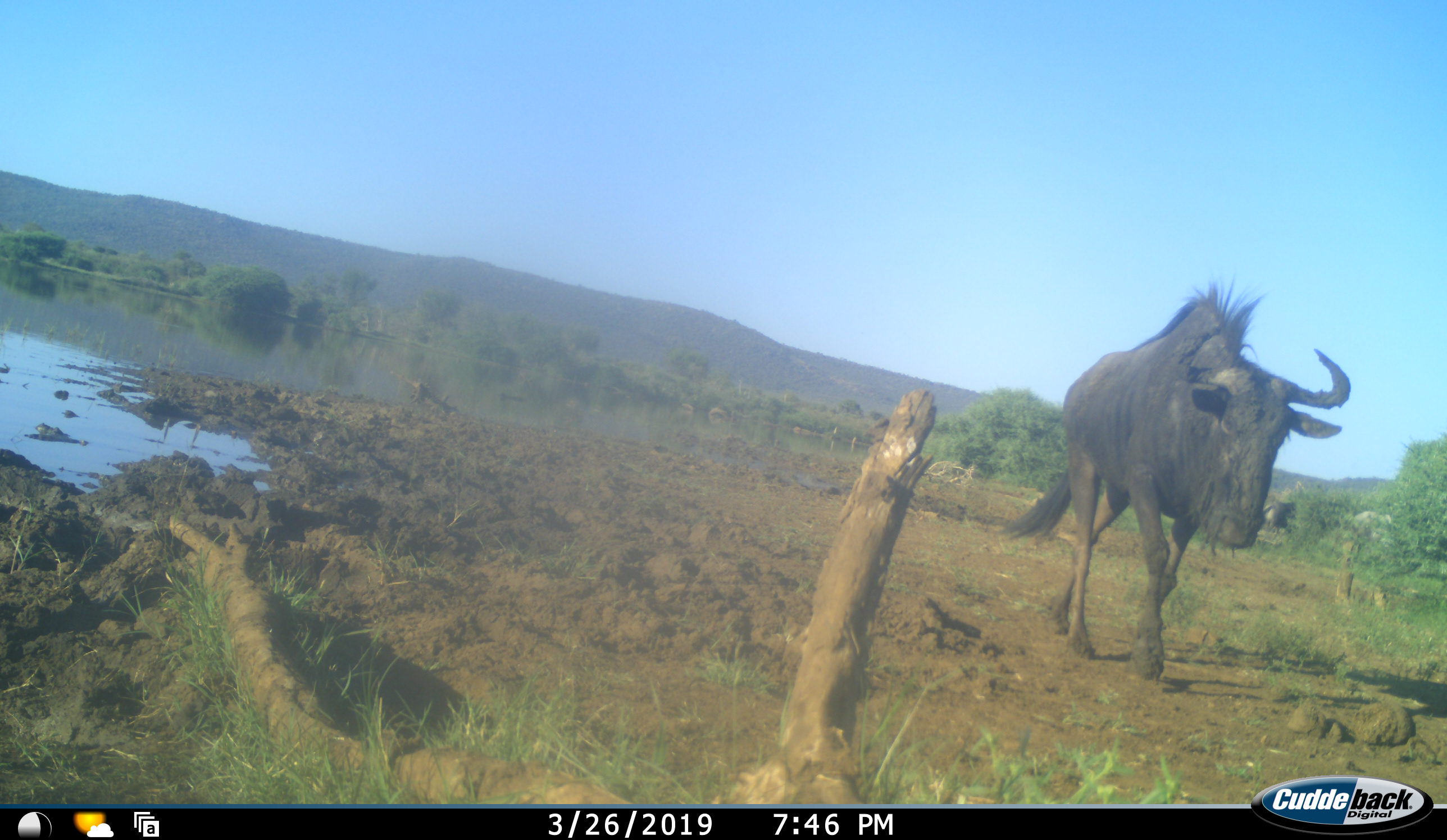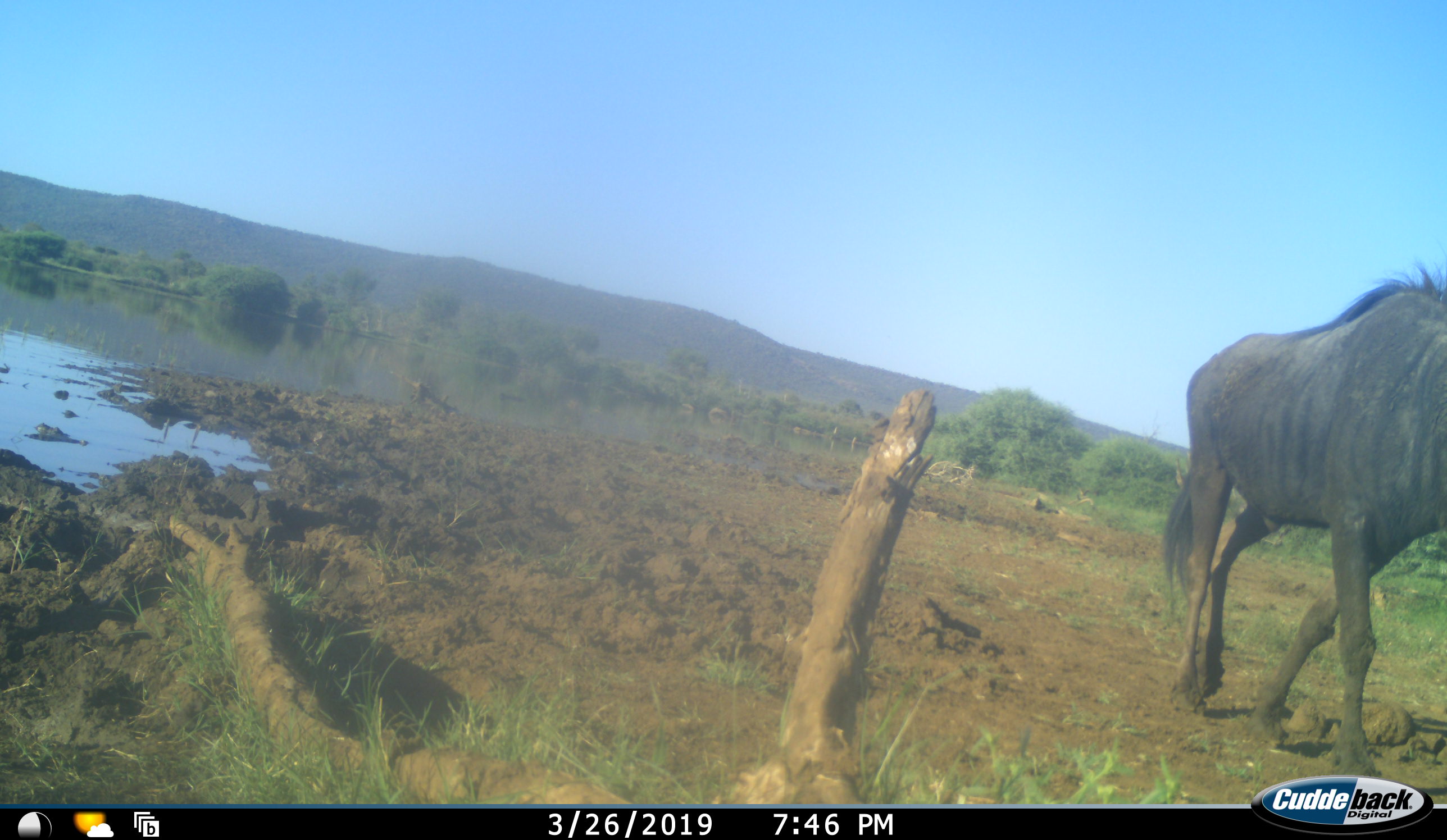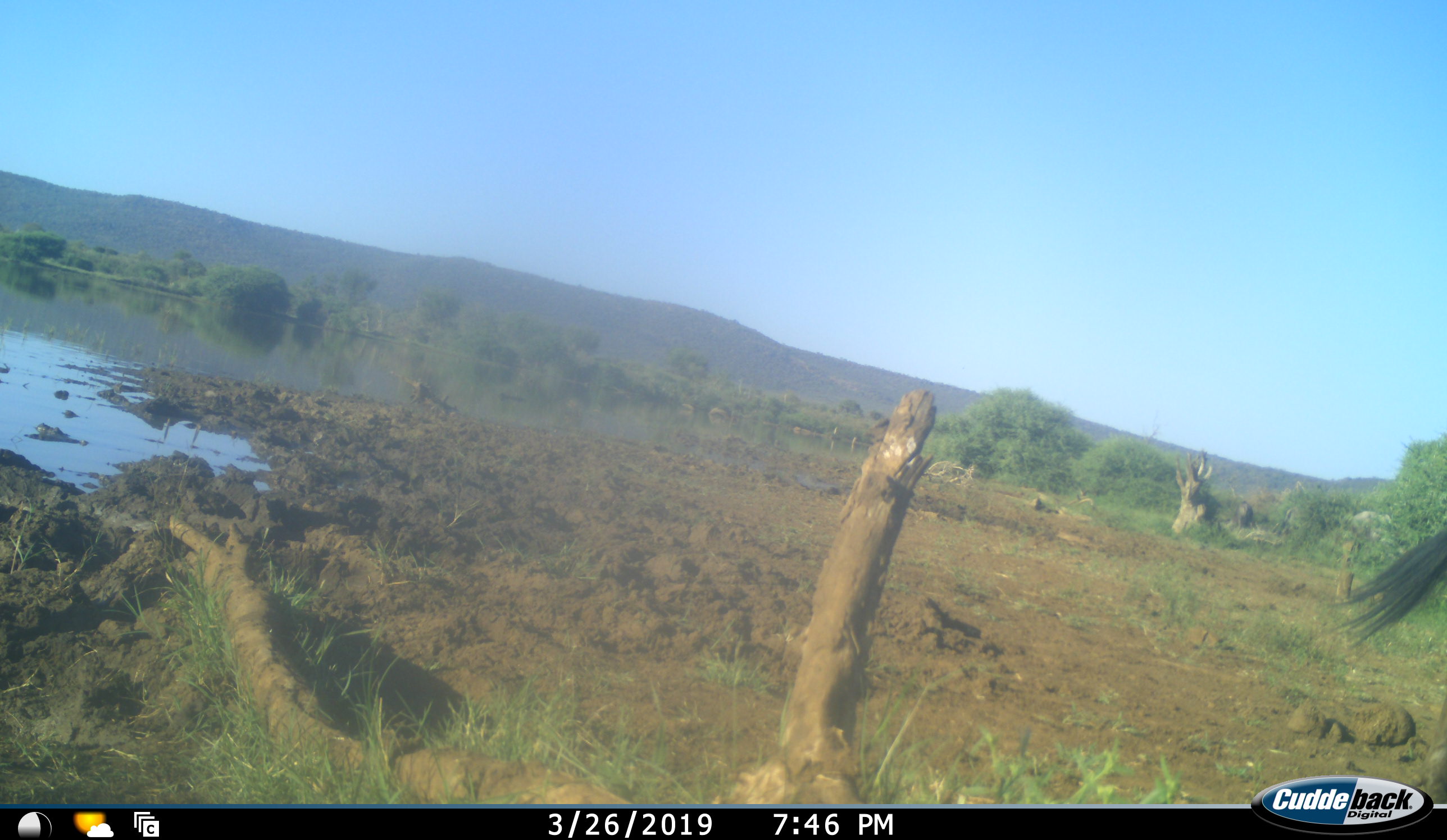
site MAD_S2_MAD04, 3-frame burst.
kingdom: Animalia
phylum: Chordata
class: Mammalia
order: Artiodactyla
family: Bovidae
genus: Connochaetes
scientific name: Connochaetes taurinus taurinus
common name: blue wildebeest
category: wildebeestblue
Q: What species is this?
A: Wildebeestblue (blue wildebeest) (Connochaetes taurinus taurinus).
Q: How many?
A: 1.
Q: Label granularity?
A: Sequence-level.